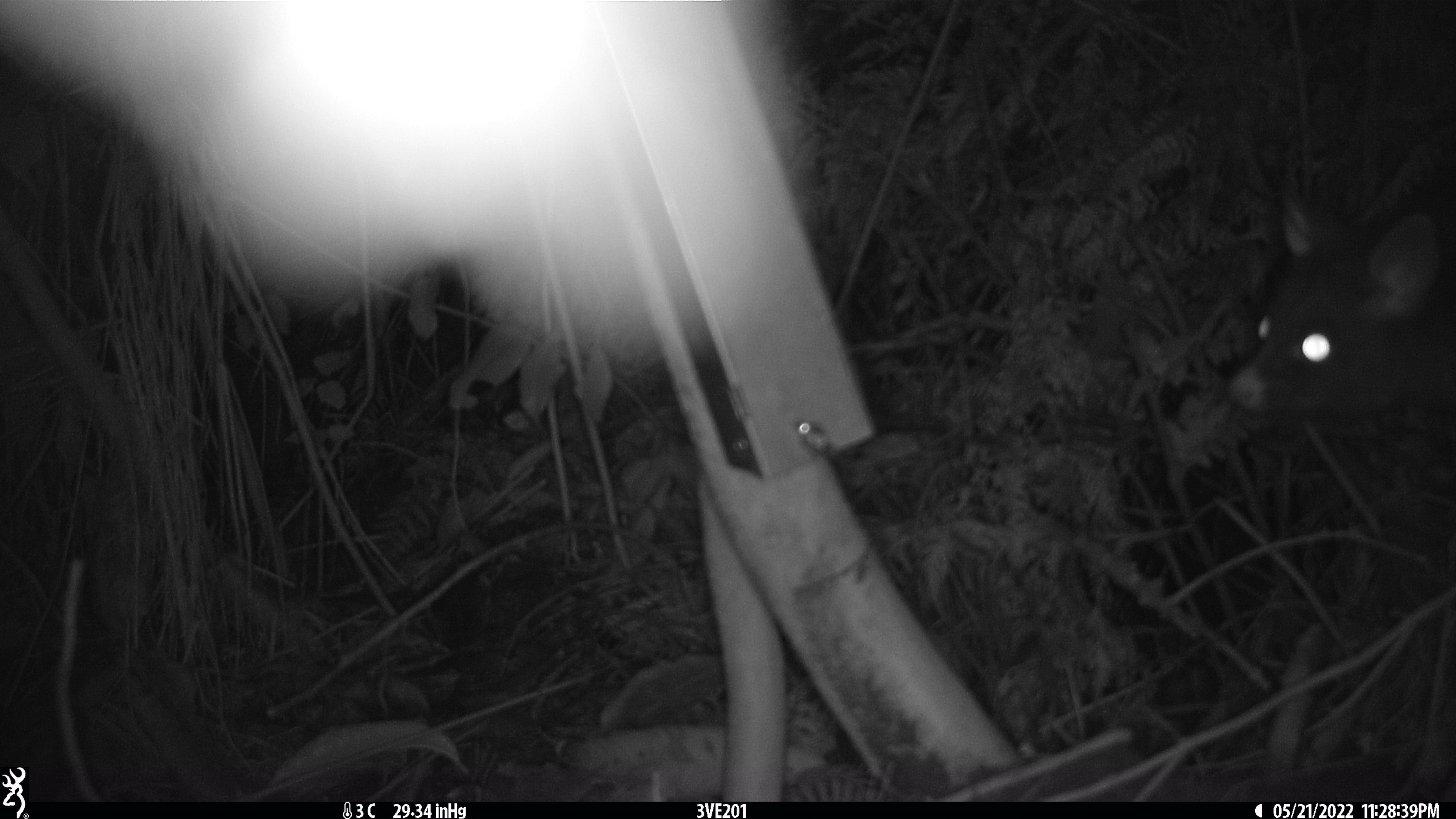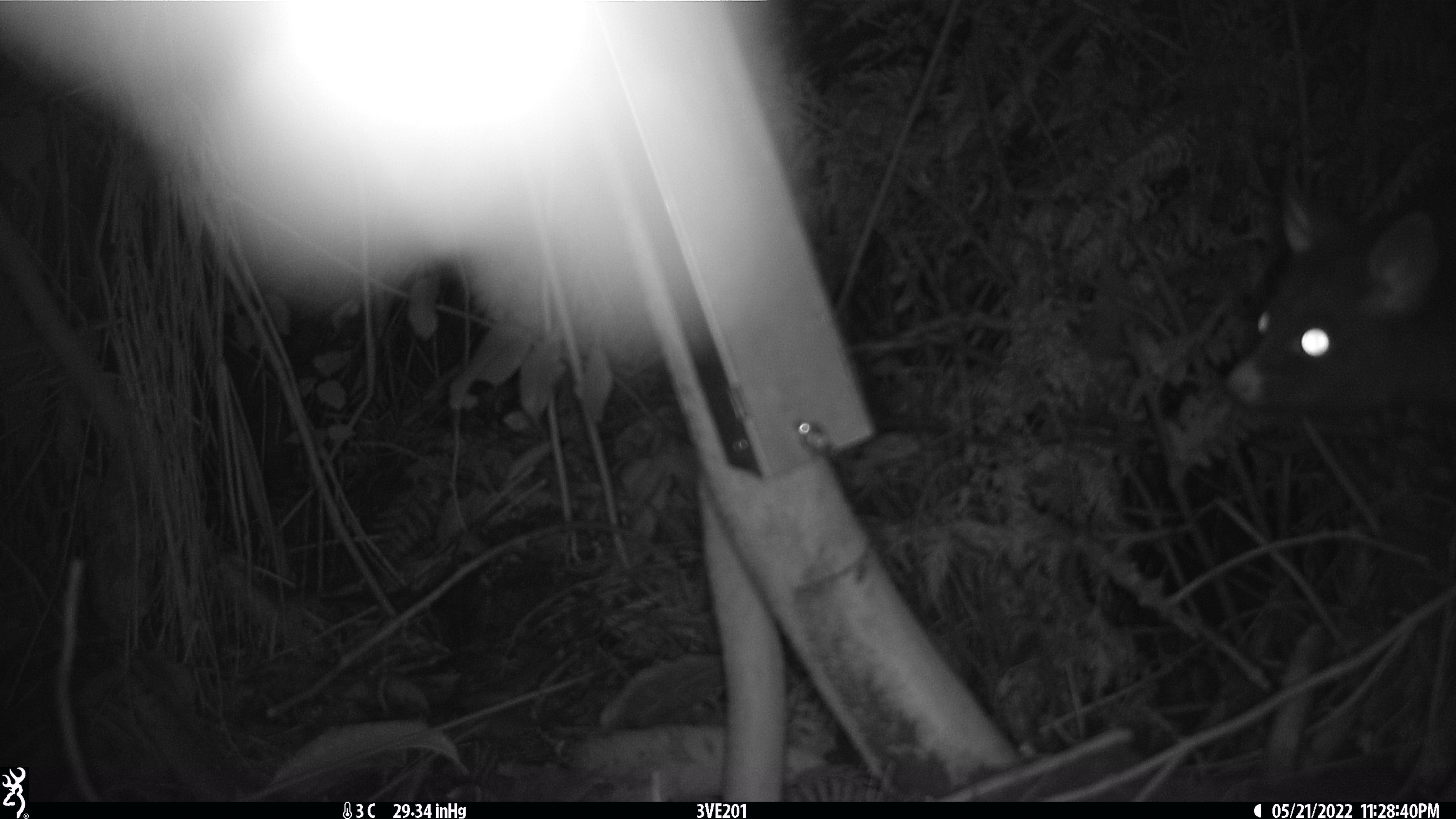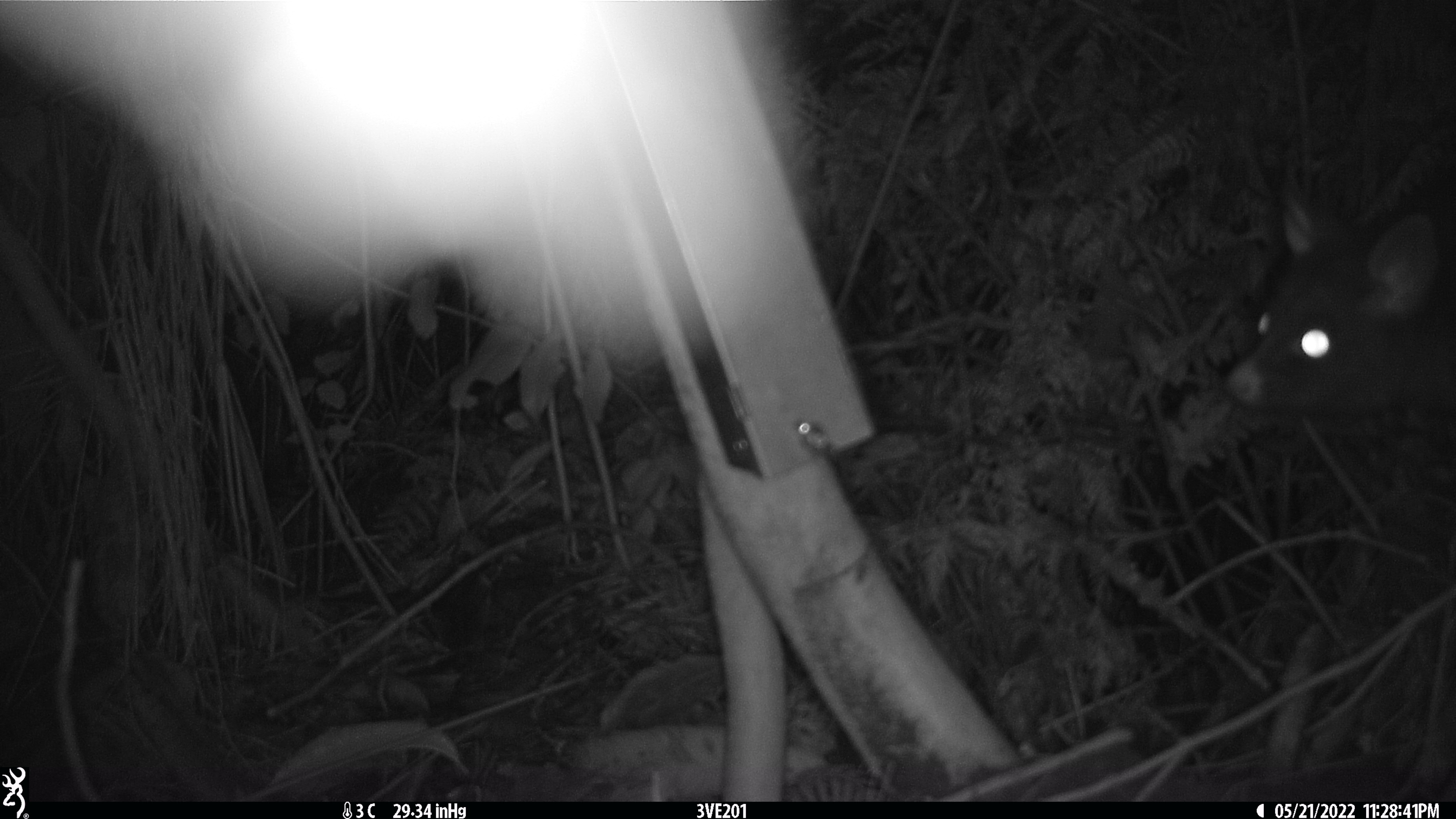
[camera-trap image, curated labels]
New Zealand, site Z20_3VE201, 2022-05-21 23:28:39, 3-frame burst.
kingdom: Animalia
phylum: Chordata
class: Mammalia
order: Diprotodontia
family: Phalangeridae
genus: Trichosurus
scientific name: Trichosurus vulpecula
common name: common brushtail possum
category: possum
Possum (common brushtail possum) (Trichosurus vulpecula).